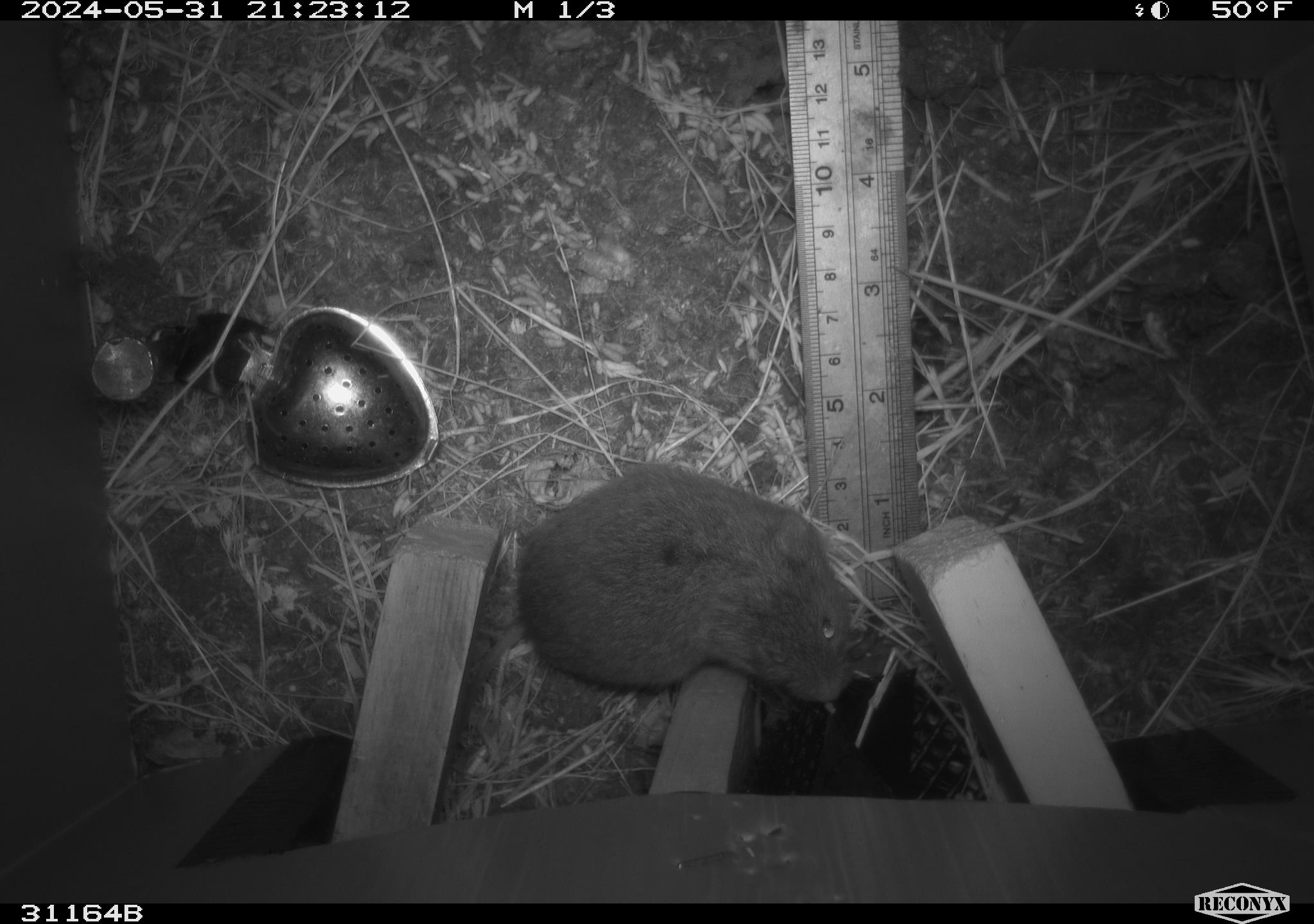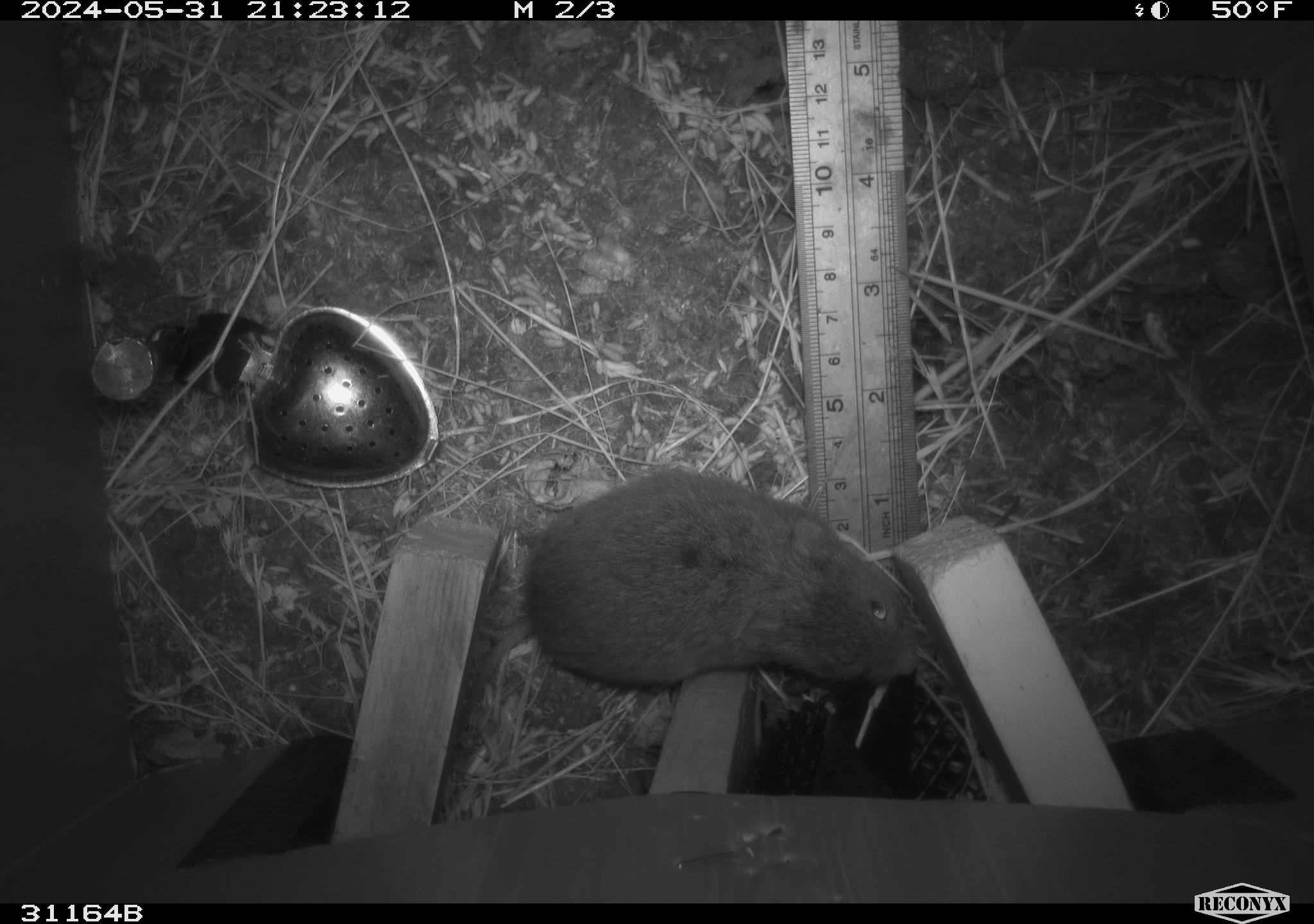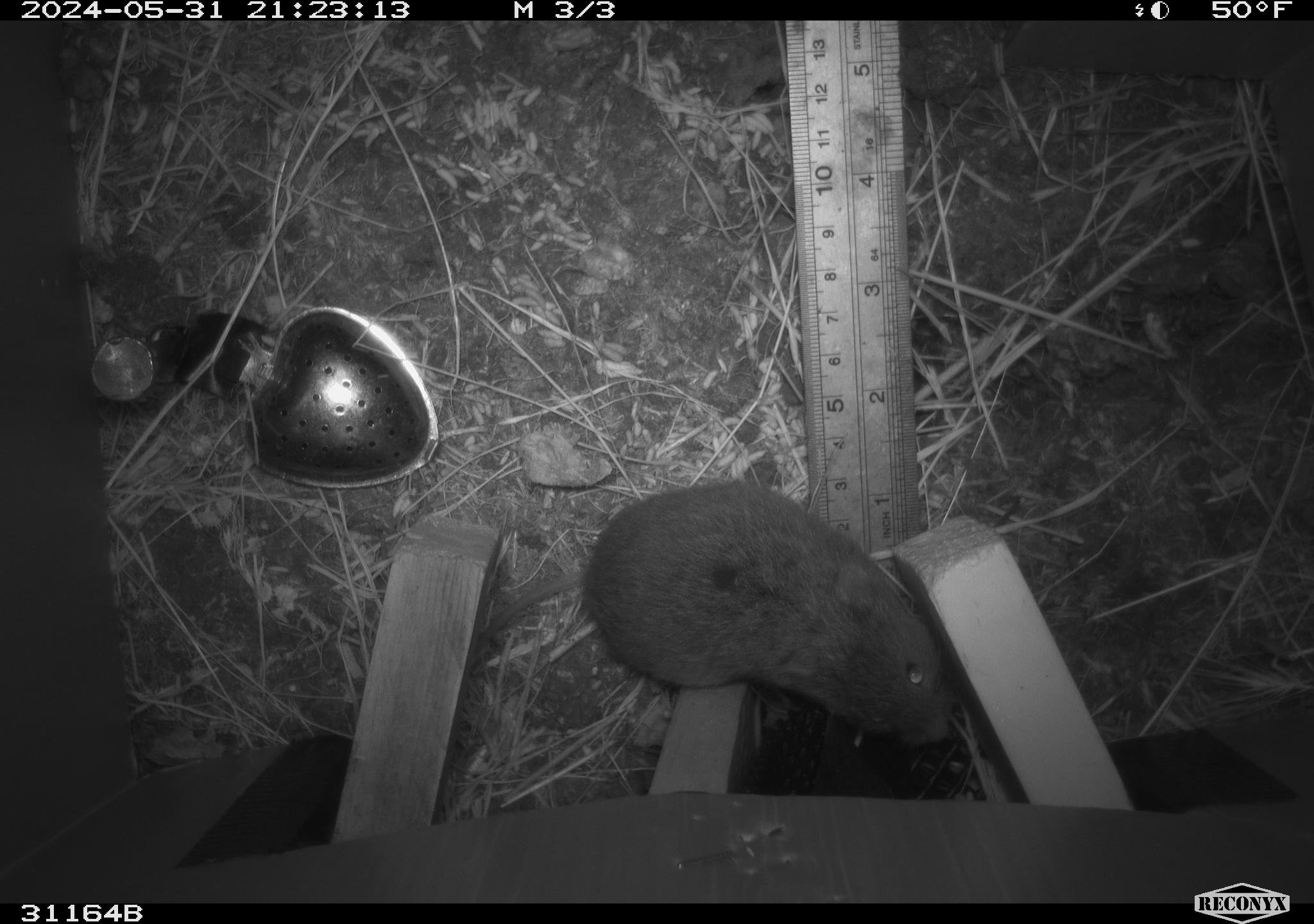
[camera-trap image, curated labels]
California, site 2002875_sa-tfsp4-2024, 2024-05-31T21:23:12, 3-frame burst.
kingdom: Animalia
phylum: Chordata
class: Mammalia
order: Rodentia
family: Cricetidae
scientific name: Arvicolinae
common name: voles, lemmings, and muskrats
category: arvicolinae subfamily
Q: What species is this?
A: Arvicolinae subfamily (voles, lemmings, and muskrats) (Arvicolinae).